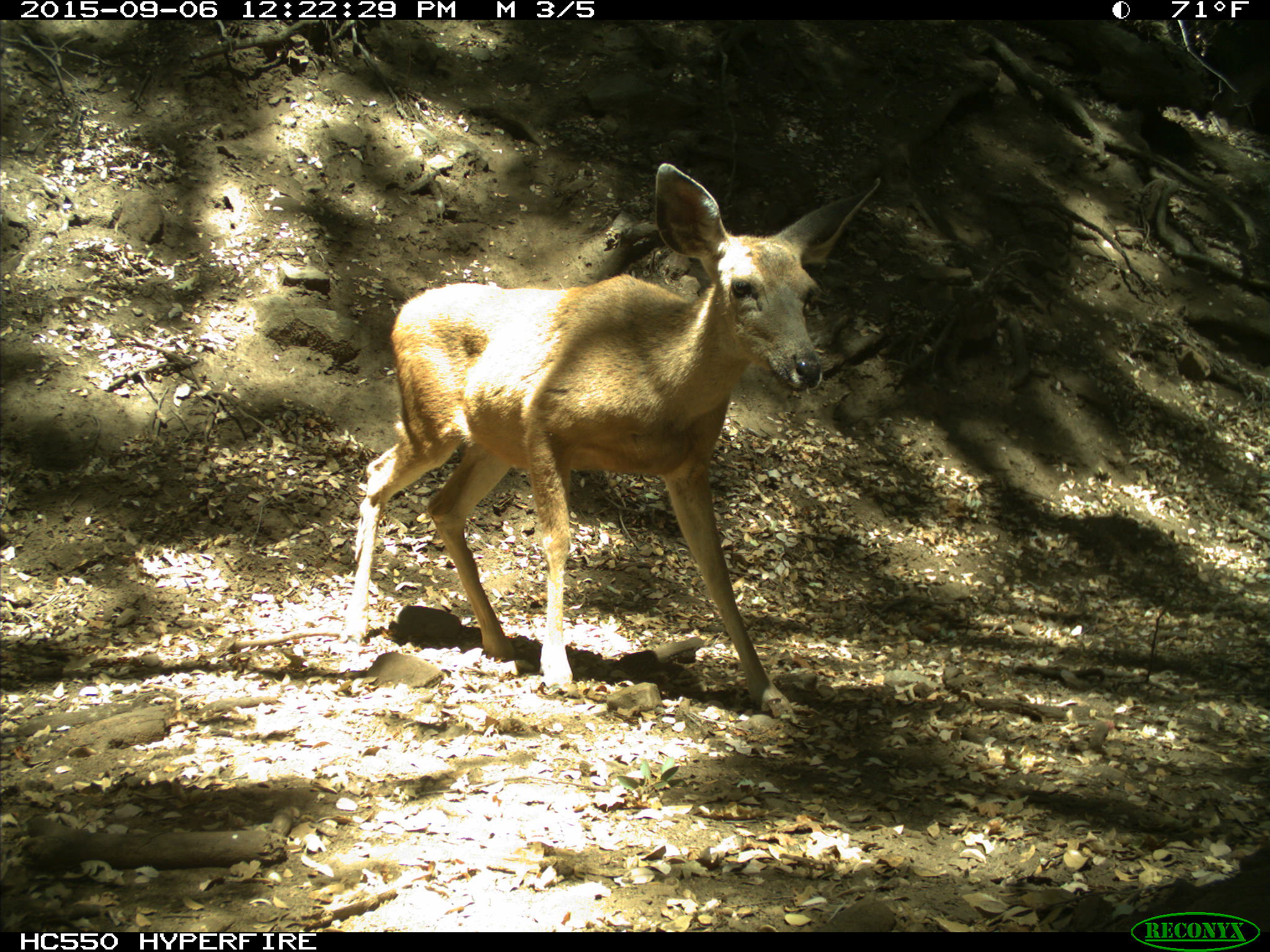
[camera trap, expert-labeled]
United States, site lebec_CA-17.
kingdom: Animalia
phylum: Chordata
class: Mammalia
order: Artiodactyla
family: Cervidae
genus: Odocoileus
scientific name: Odocoileus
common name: deer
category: unidentified deer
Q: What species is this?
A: Unidentified deer (deer) (Odocoileus).